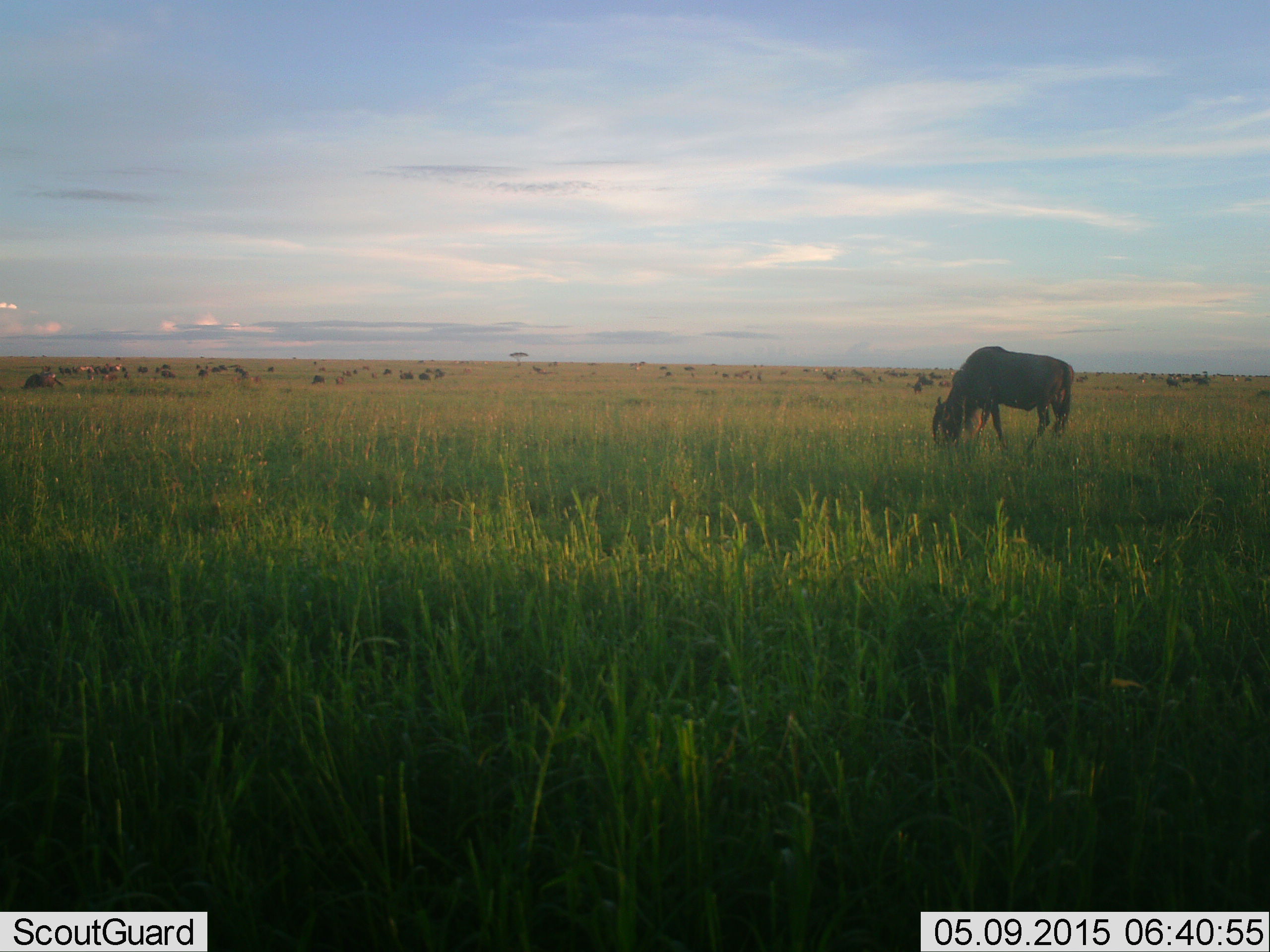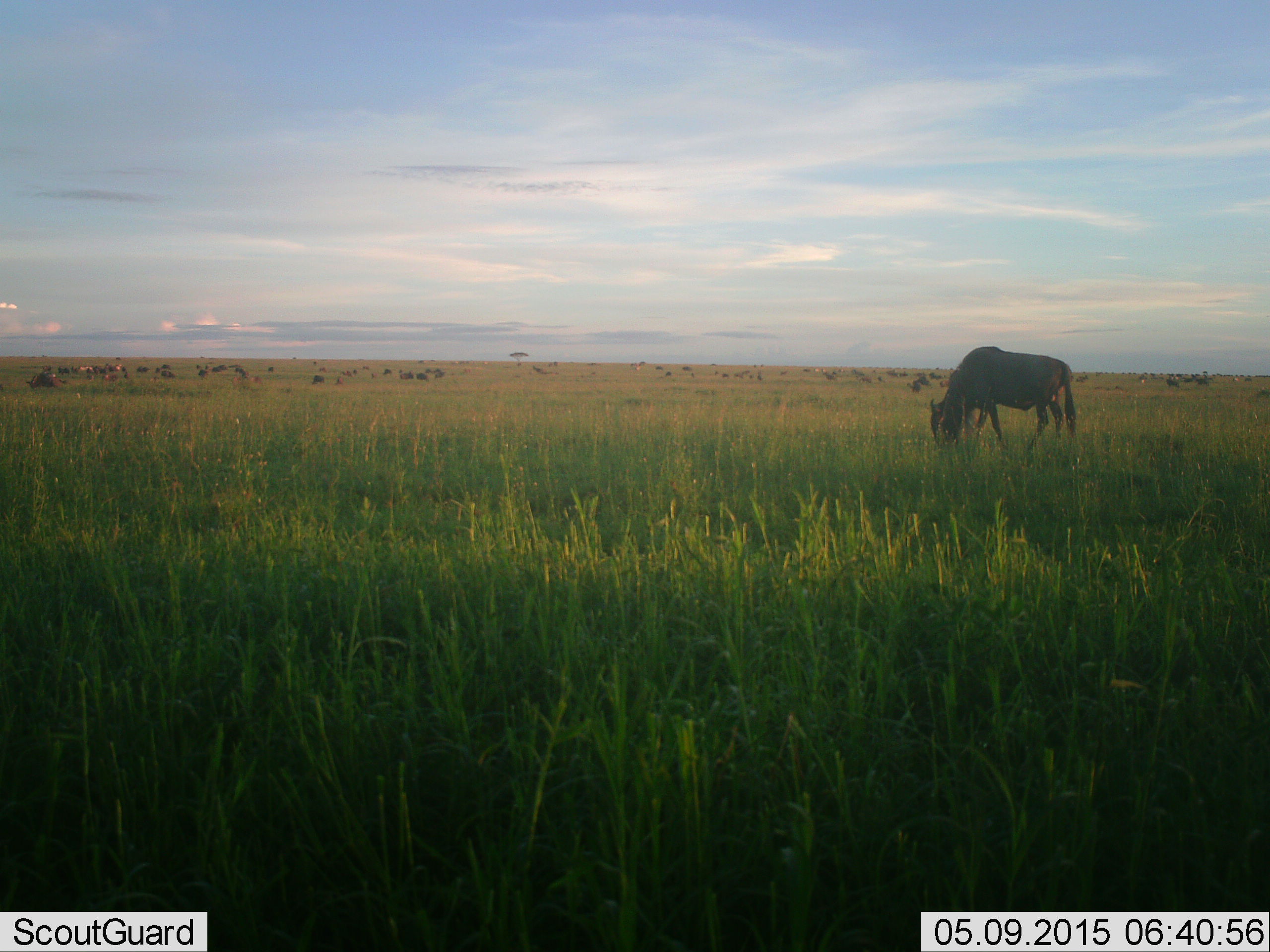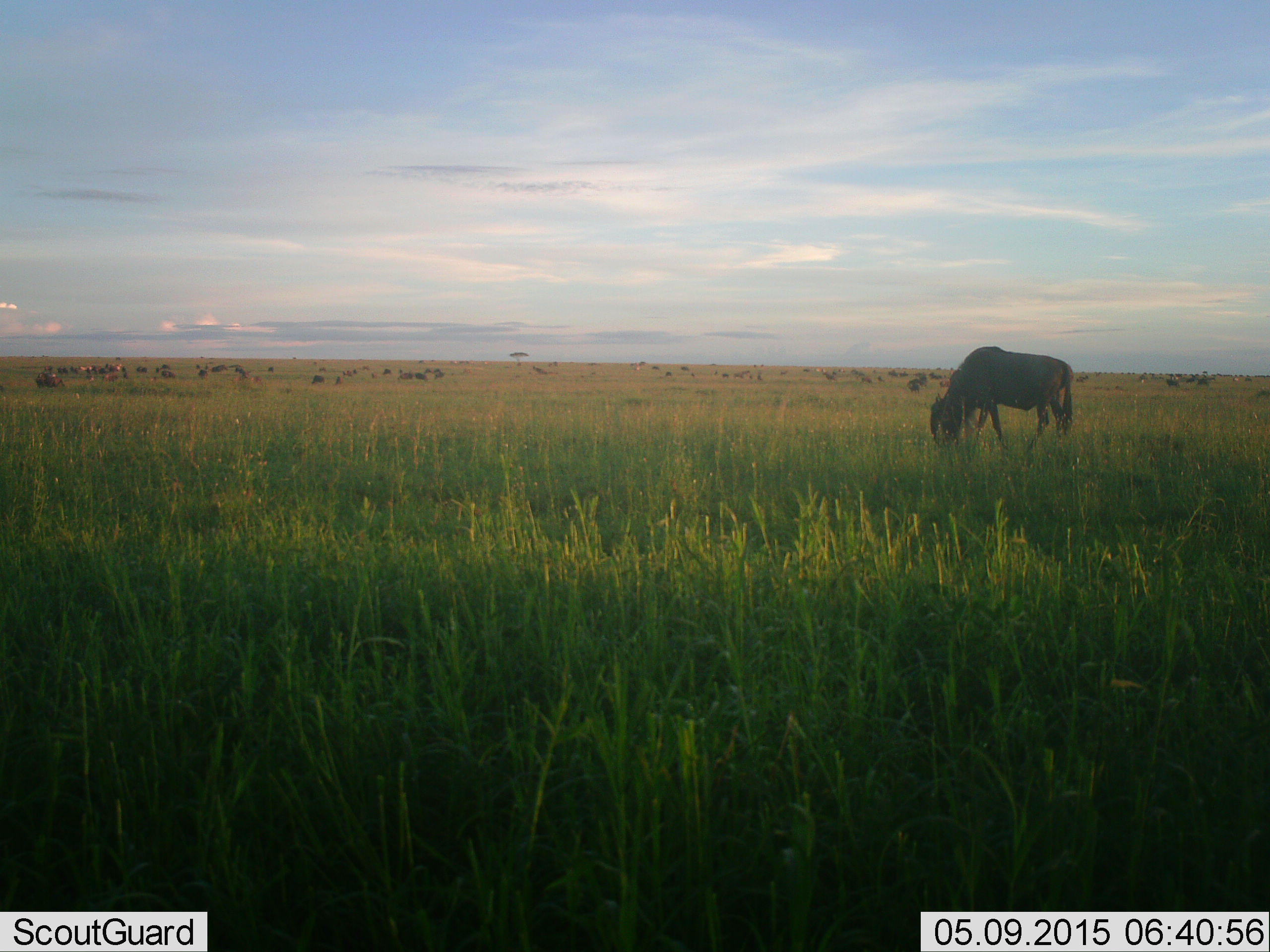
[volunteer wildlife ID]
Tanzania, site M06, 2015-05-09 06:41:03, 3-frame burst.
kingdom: Animalia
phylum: Chordata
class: Mammalia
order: Artiodactyla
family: Bovidae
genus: Connochaetes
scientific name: Connochaetes taurinus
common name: blue wildebeest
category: wildebeest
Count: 11-50.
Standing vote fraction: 40%.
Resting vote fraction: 20%.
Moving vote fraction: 40%.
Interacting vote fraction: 10%.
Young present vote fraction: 0%.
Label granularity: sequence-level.